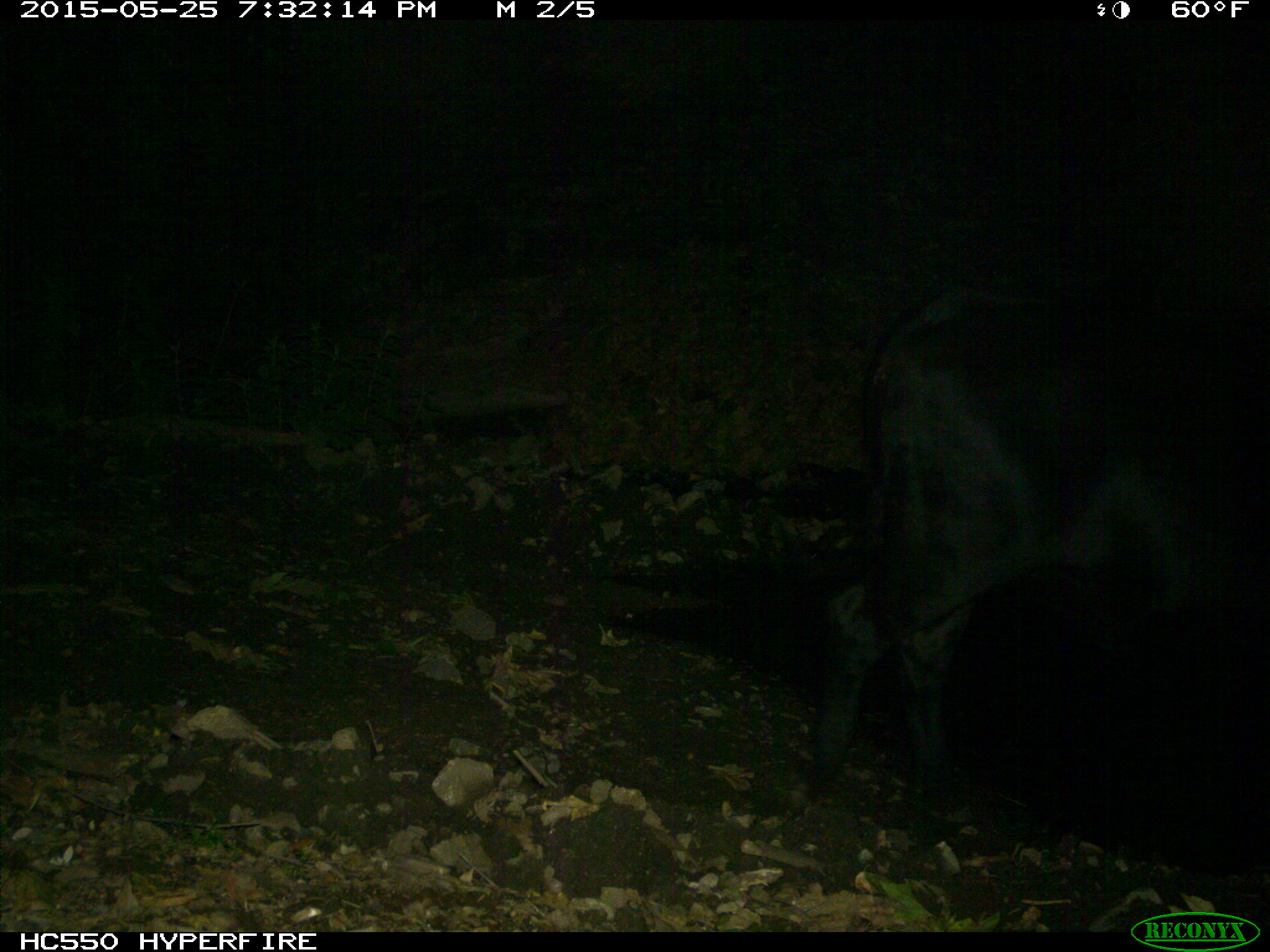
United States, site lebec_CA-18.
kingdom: Animalia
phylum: Chordata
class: Mammalia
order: Artiodactyla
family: Bovidae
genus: Bos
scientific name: Bos taurus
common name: domestic cow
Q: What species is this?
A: Bos taurus (domestic cow).